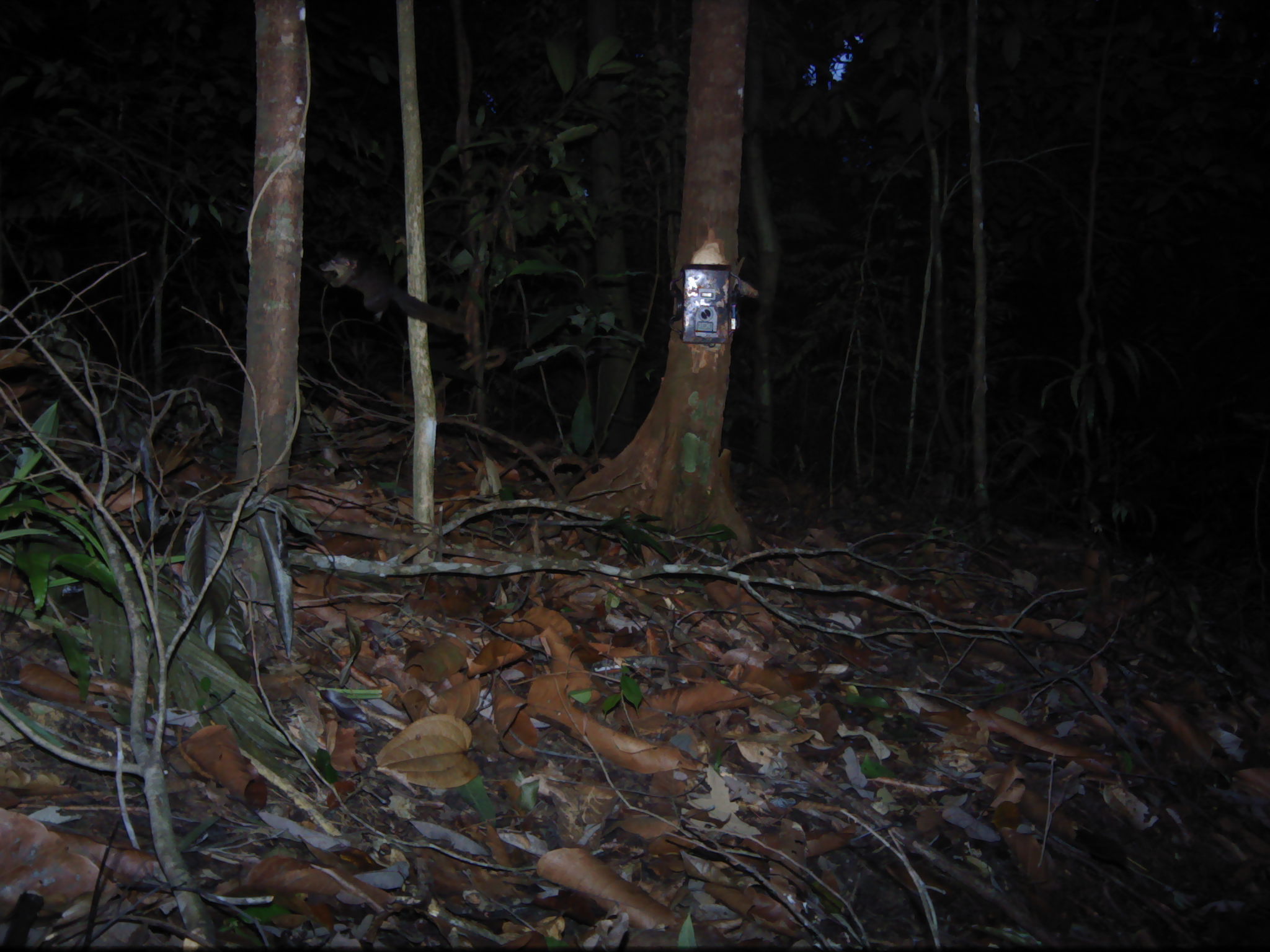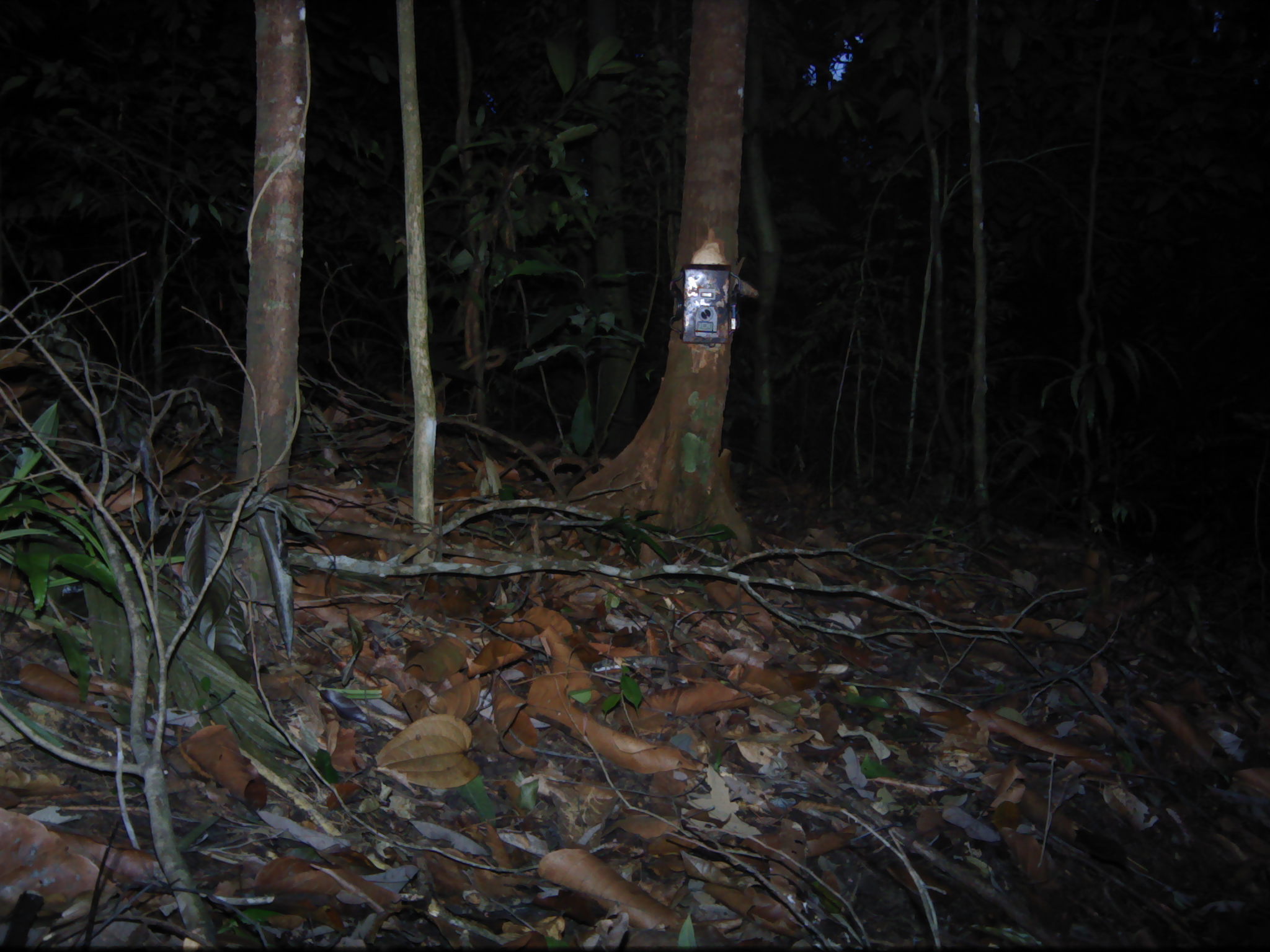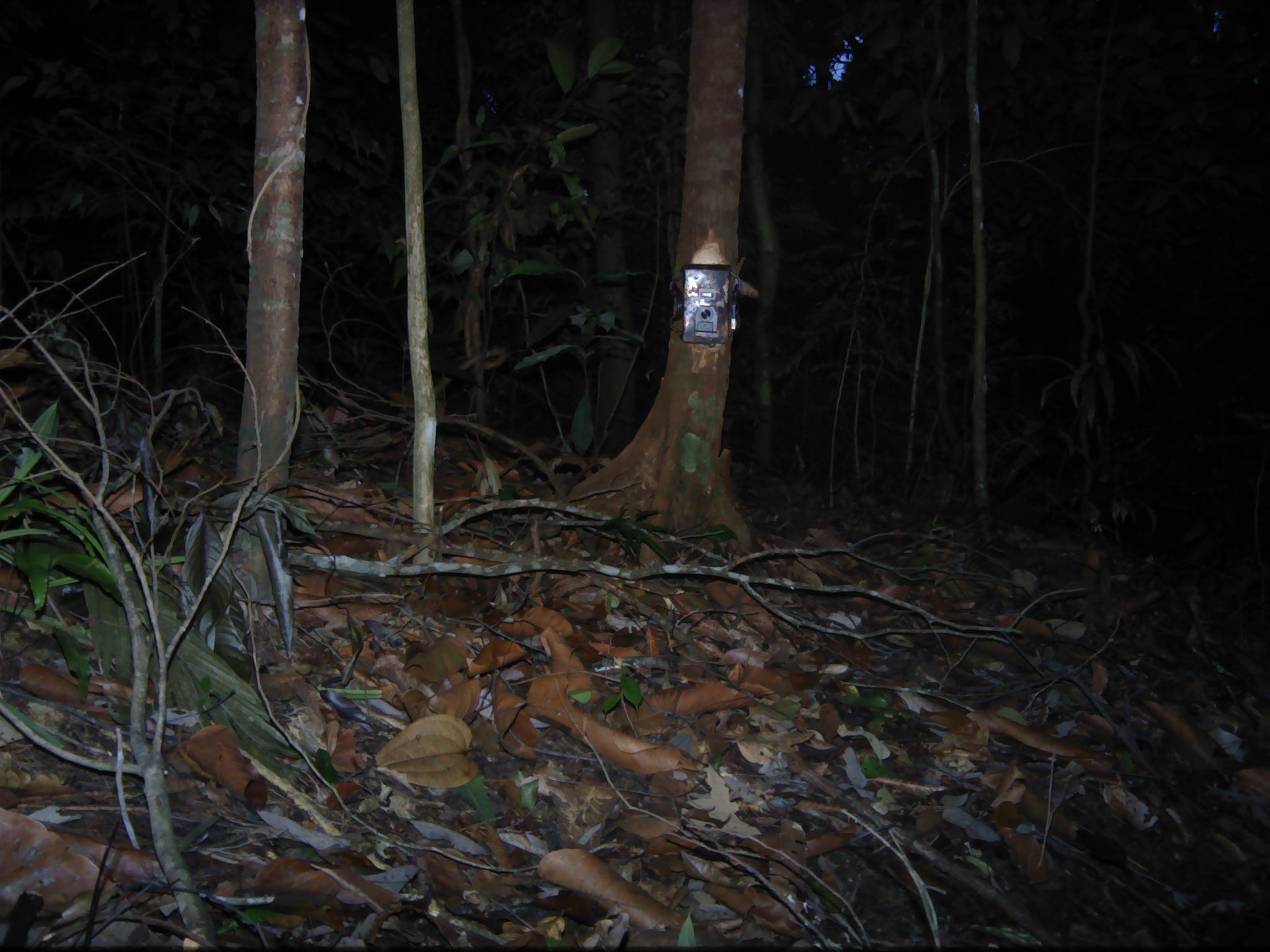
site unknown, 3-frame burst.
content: unidentified animal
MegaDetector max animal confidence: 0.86